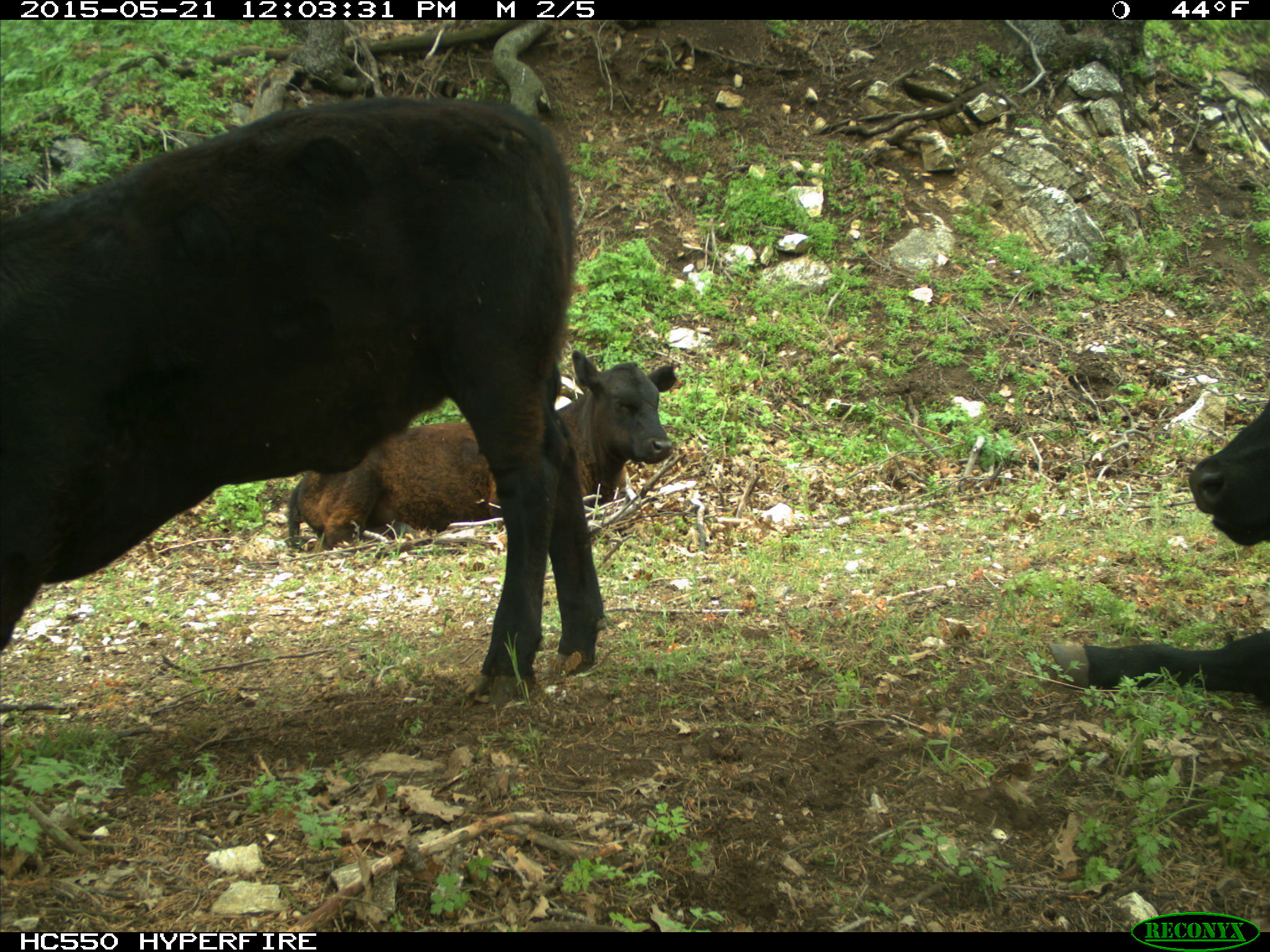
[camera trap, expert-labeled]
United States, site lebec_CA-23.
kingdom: Animalia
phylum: Chordata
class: Mammalia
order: Artiodactyla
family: Bovidae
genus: Bos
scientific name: Bos taurus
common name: domestic cow